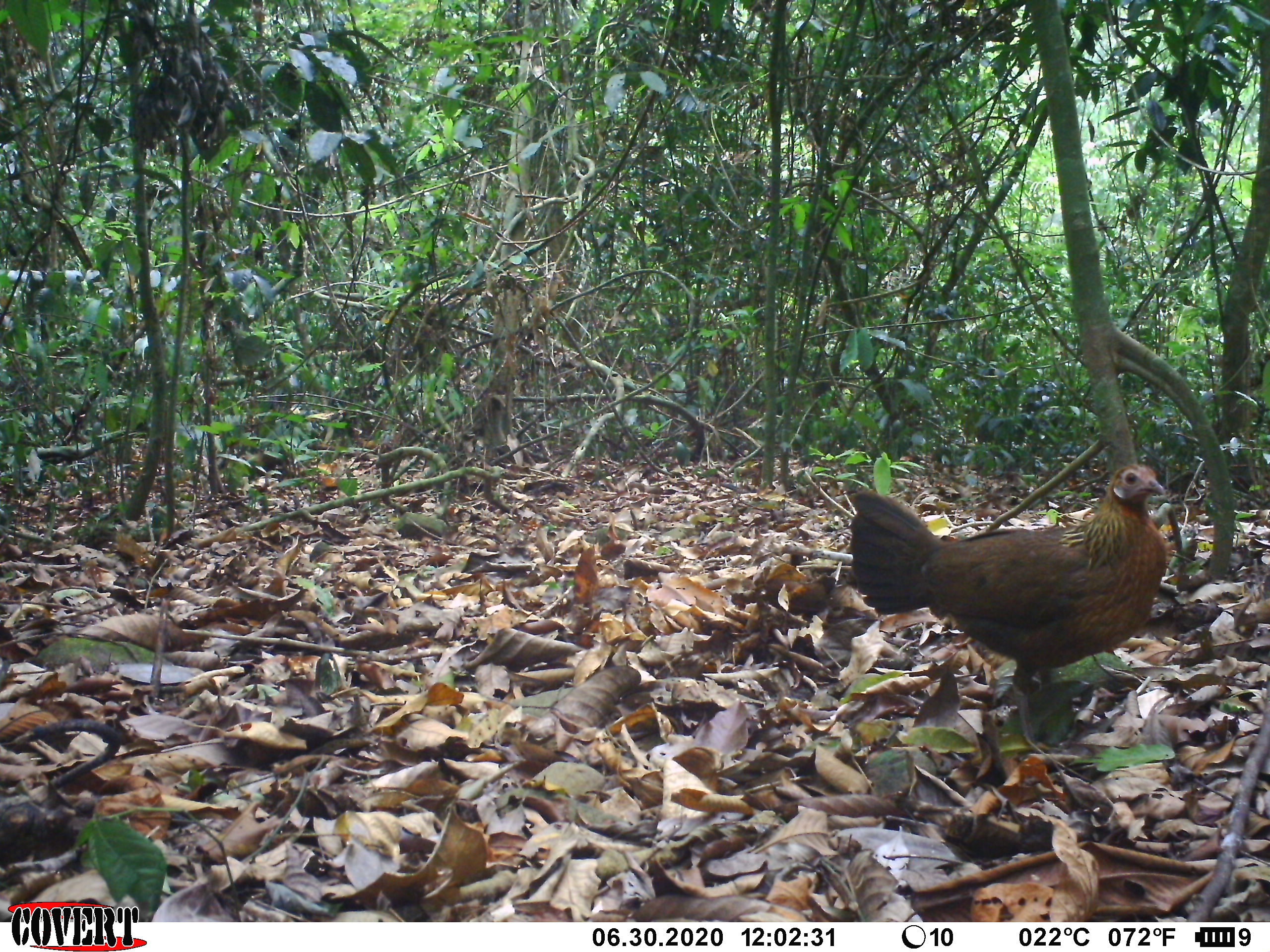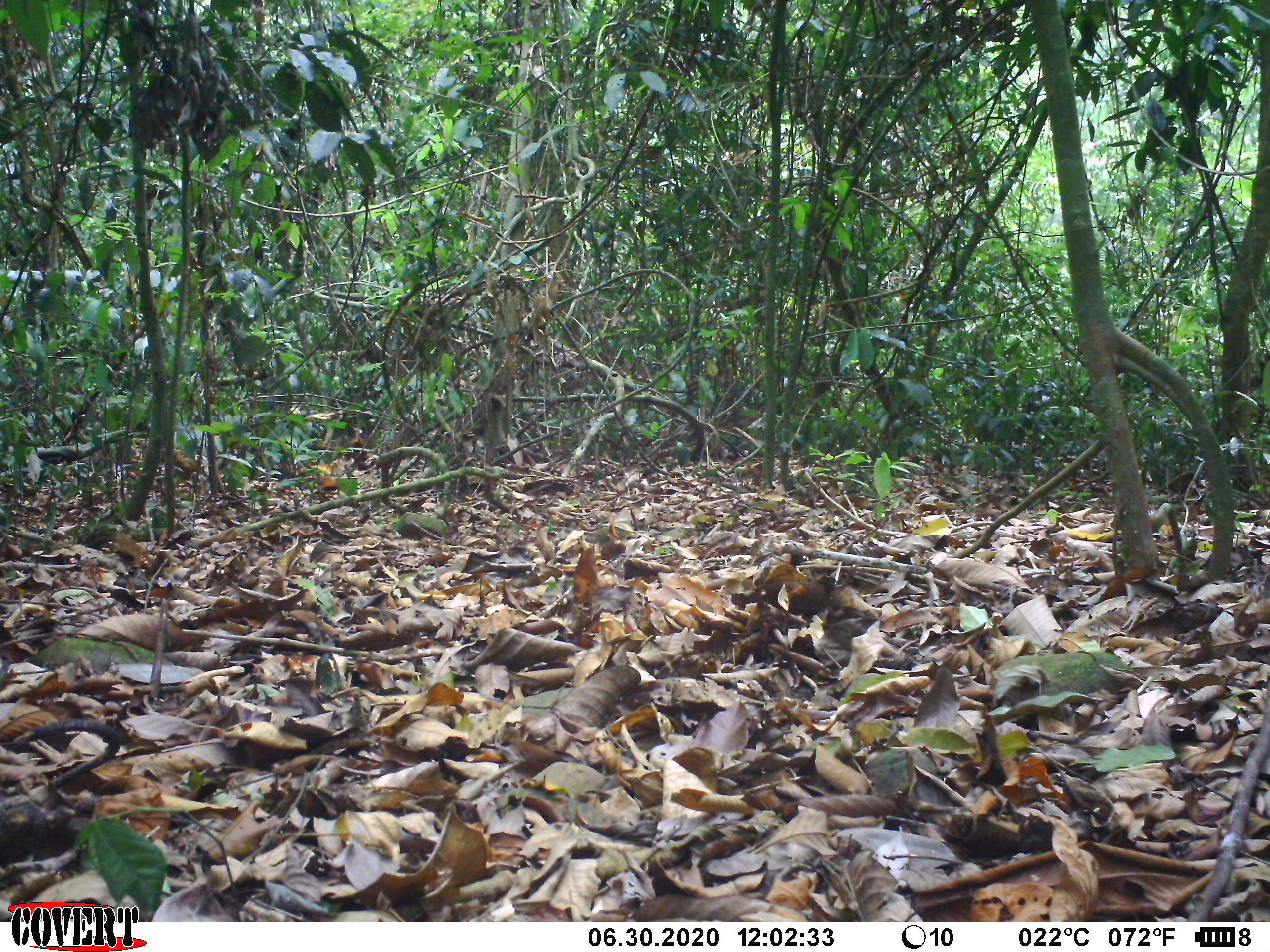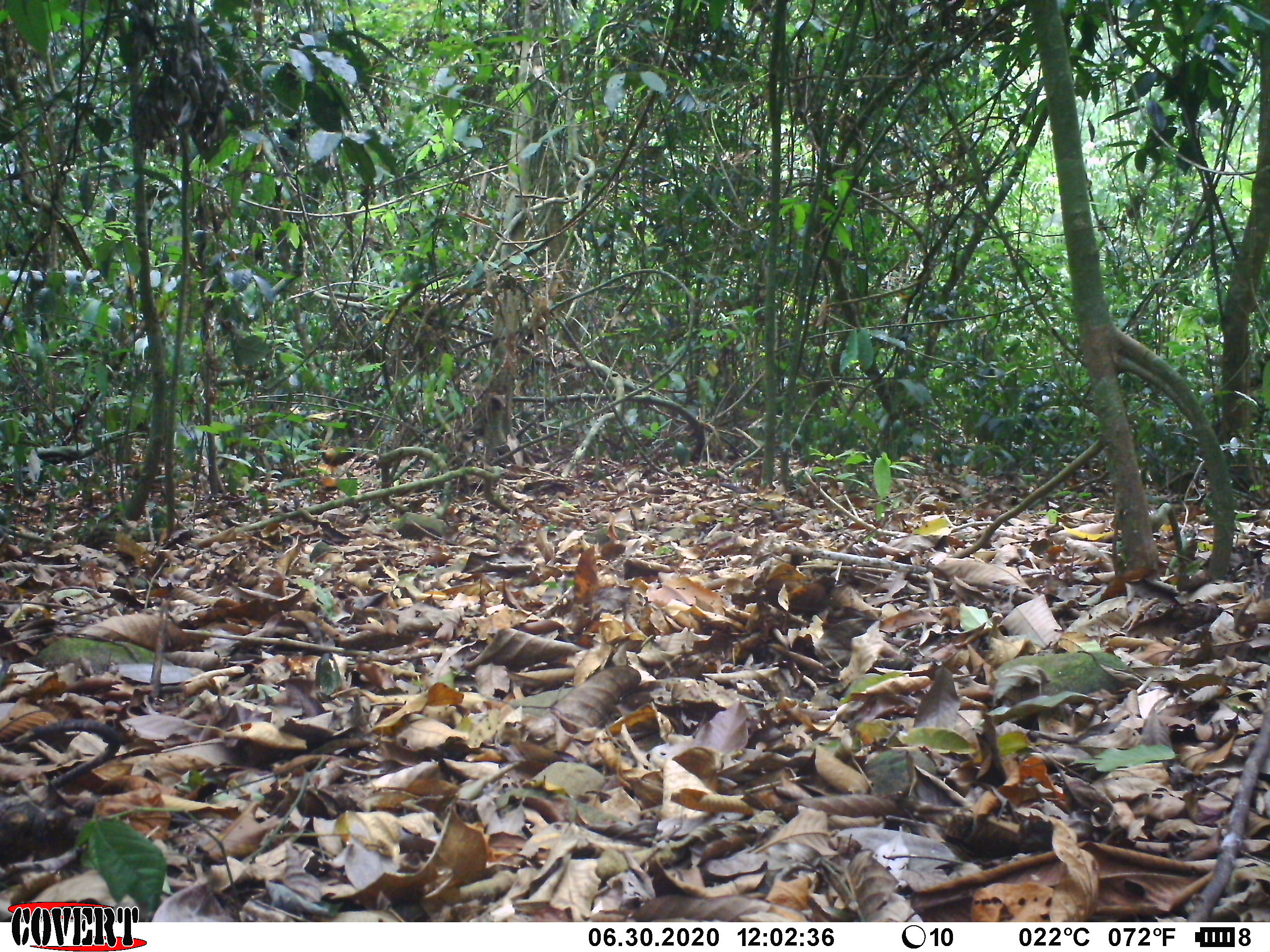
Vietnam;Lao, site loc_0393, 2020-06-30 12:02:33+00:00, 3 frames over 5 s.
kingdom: Animalia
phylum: Chordata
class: Aves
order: Galliformes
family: Phasianidae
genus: Gallus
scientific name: Gallus gallus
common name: red junglefowl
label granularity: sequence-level